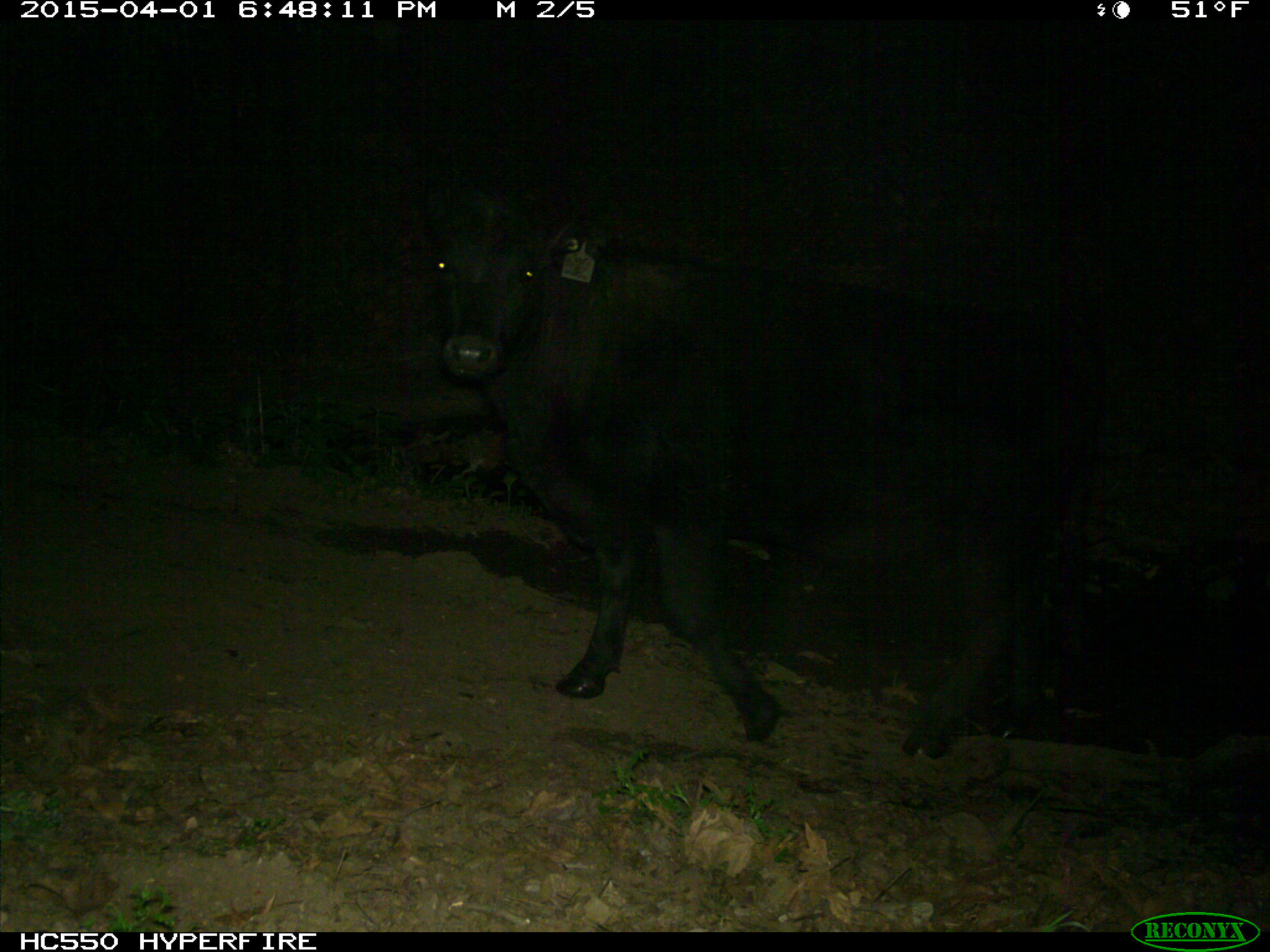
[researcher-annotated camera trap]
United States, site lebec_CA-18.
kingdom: Animalia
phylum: Chordata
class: Mammalia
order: Artiodactyla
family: Bovidae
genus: Bos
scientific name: Bos taurus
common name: domestic cow